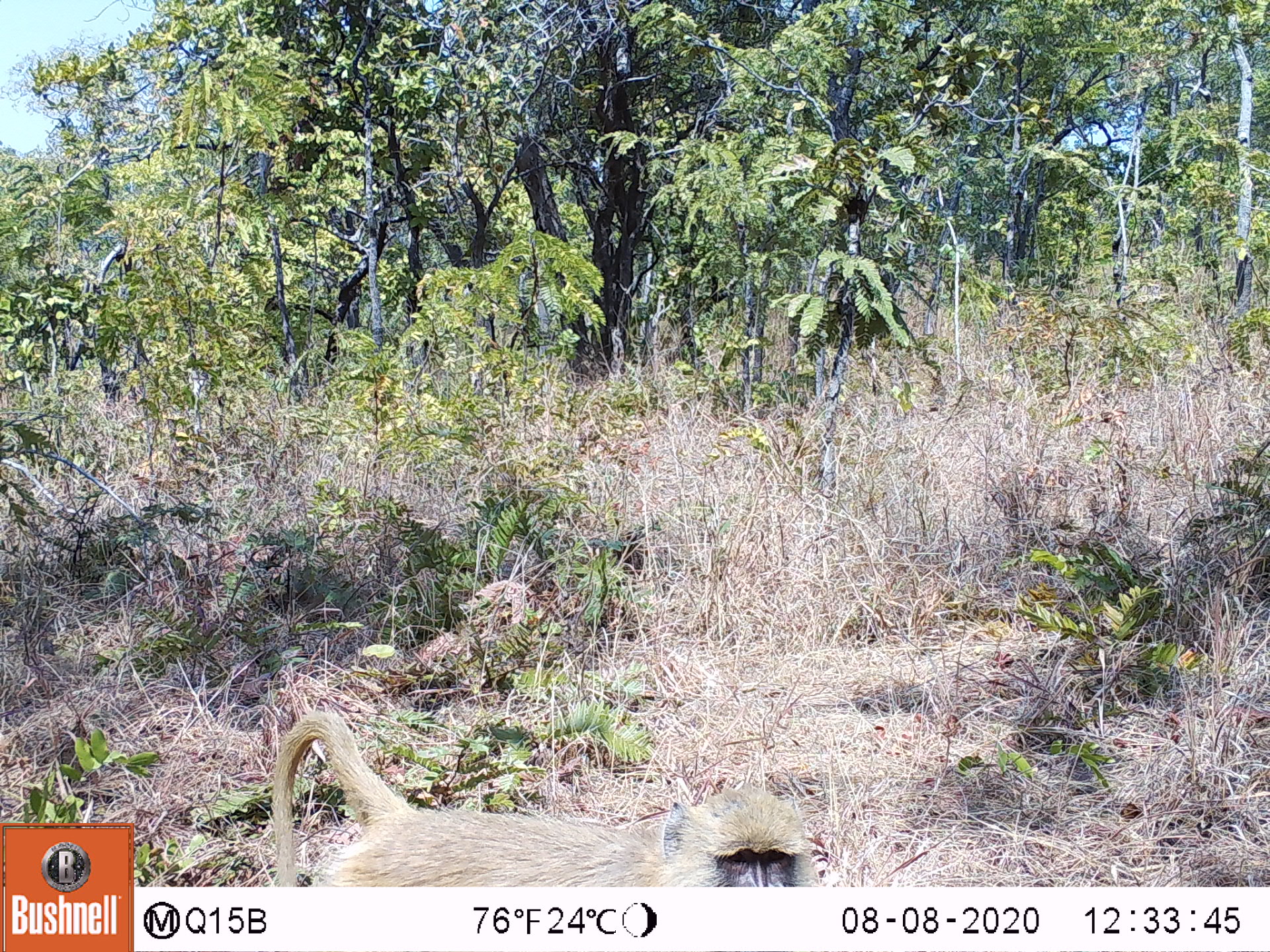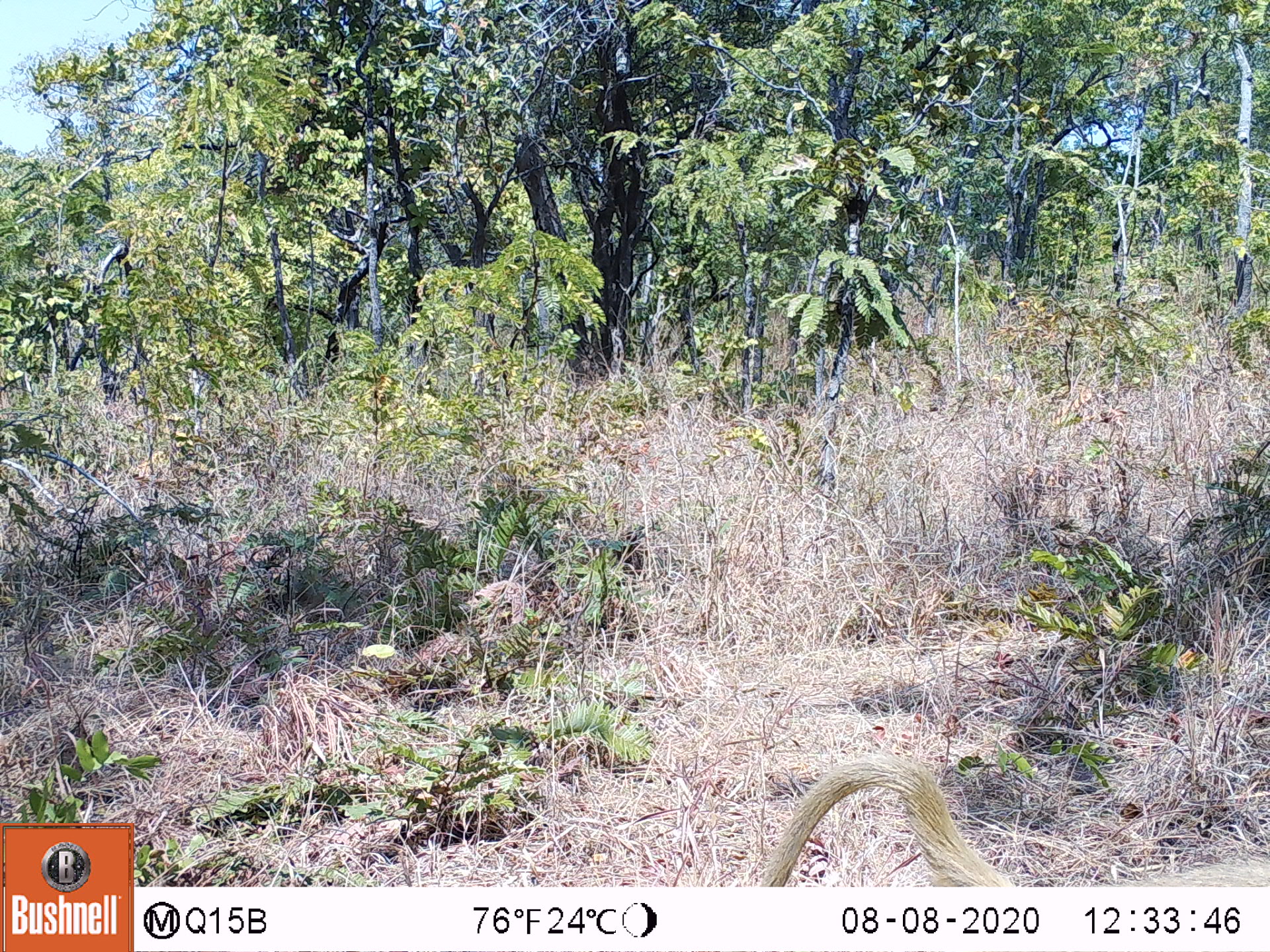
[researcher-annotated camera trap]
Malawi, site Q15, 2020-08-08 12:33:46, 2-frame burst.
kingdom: Animalia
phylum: Chordata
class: Mammalia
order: Primates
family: Cercopithecidae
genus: Papio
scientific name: Papio cynocephalus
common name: yellow baboon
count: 1